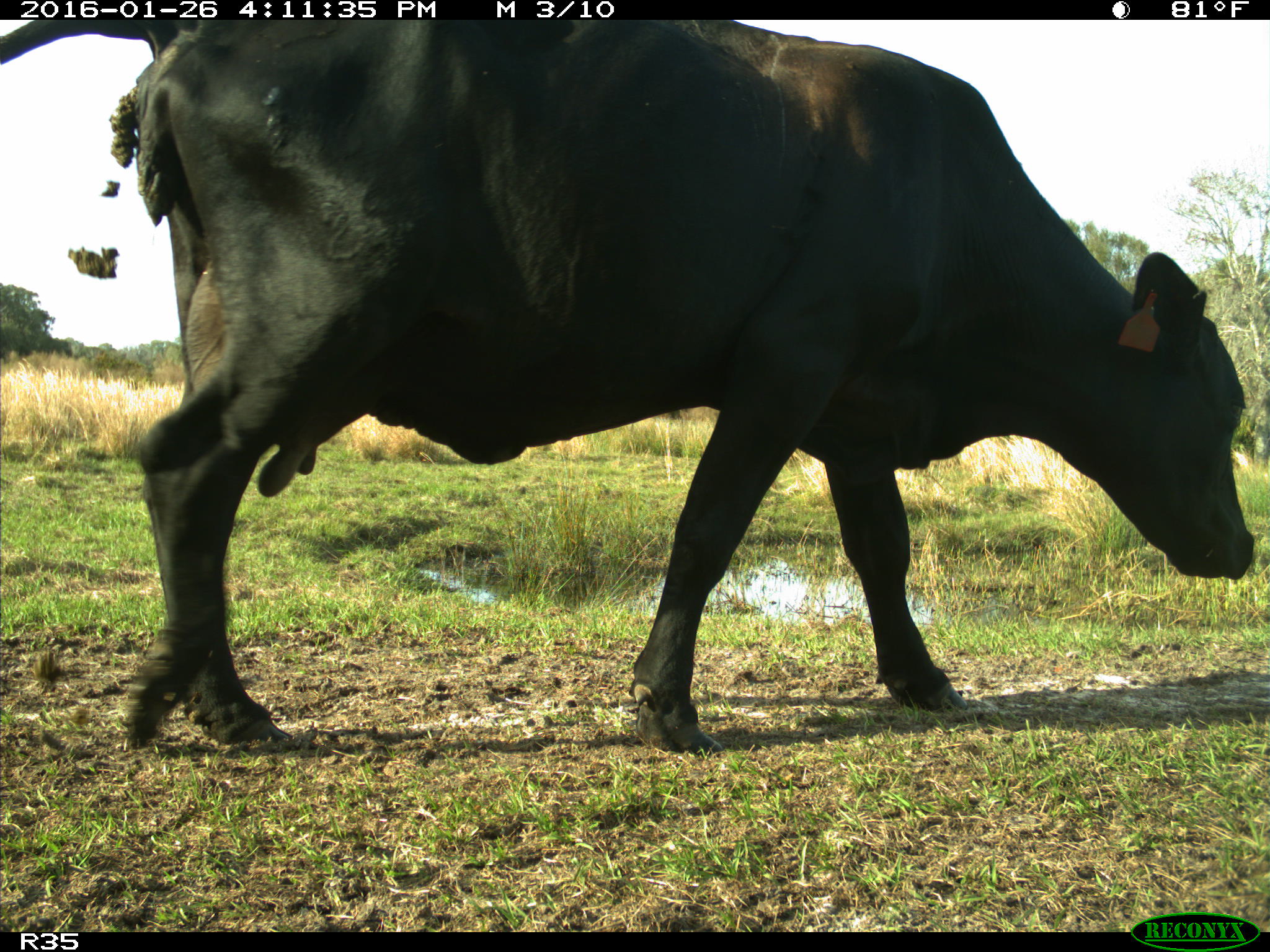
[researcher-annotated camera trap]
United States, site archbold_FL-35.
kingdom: Animalia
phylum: Chordata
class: Mammalia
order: Artiodactyla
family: Bovidae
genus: Bos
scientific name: Bos taurus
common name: domestic cow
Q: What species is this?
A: Bos taurus (domestic cow).